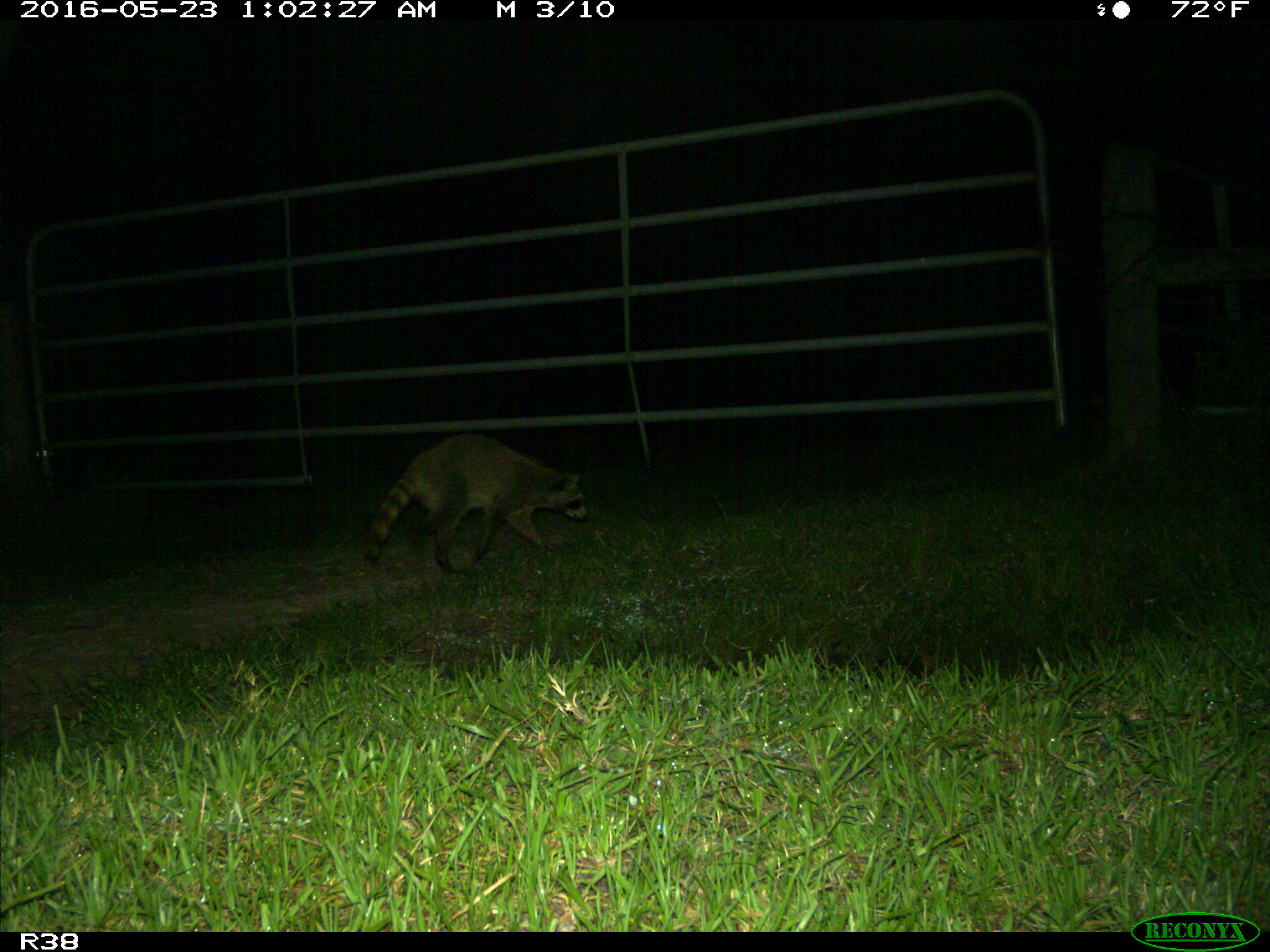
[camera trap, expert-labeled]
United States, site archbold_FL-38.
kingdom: Animalia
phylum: Chordata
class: Mammalia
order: Carnivora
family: Procyonidae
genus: Procyon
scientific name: Procyon lotor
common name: common raccoon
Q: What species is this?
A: Procyon lotor (common raccoon).